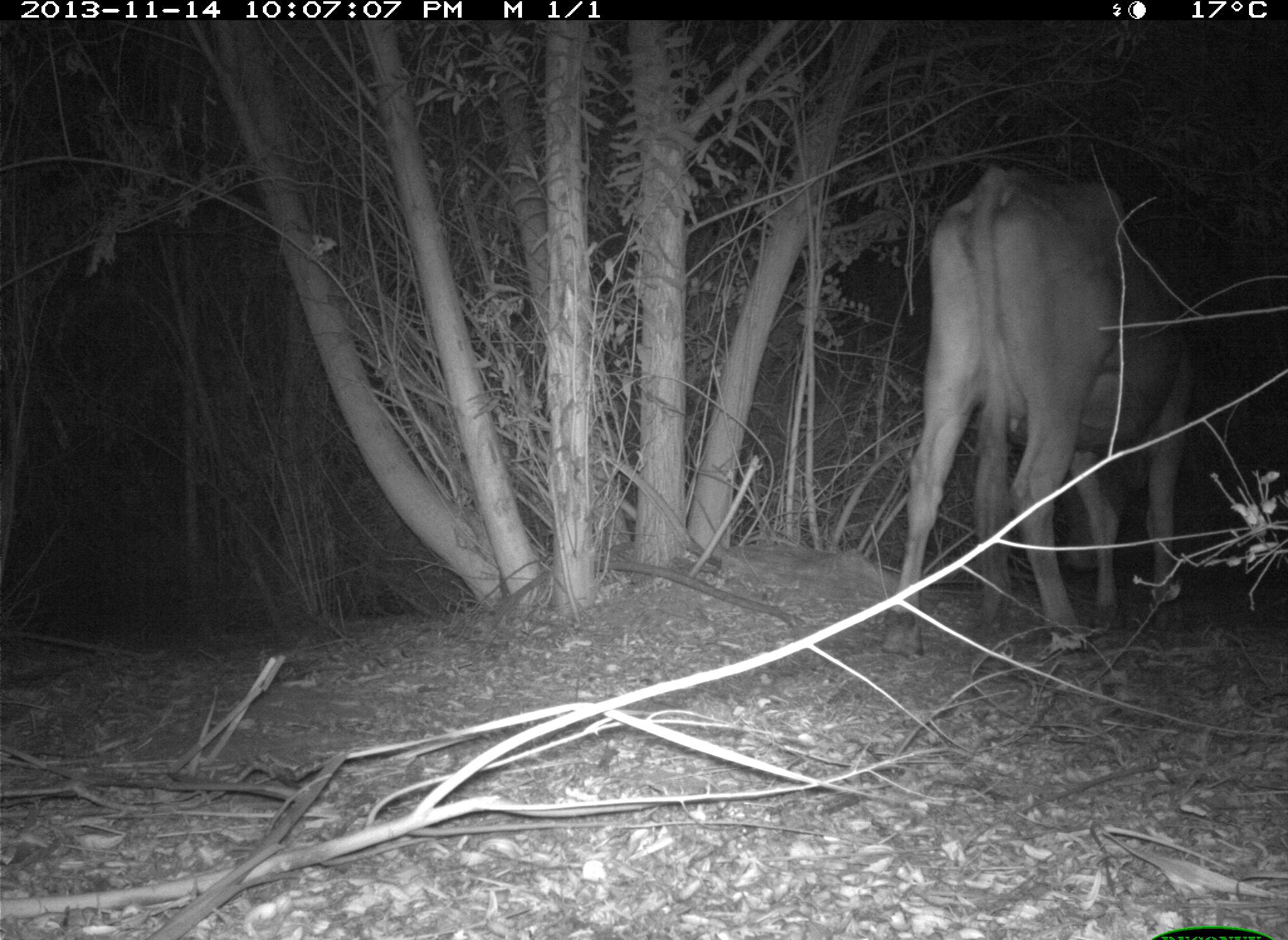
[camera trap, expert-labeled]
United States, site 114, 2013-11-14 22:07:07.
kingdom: Animalia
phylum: Chordata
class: Mammalia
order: Artiodactyla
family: Bovidae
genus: Bos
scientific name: Bos taurus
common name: cow